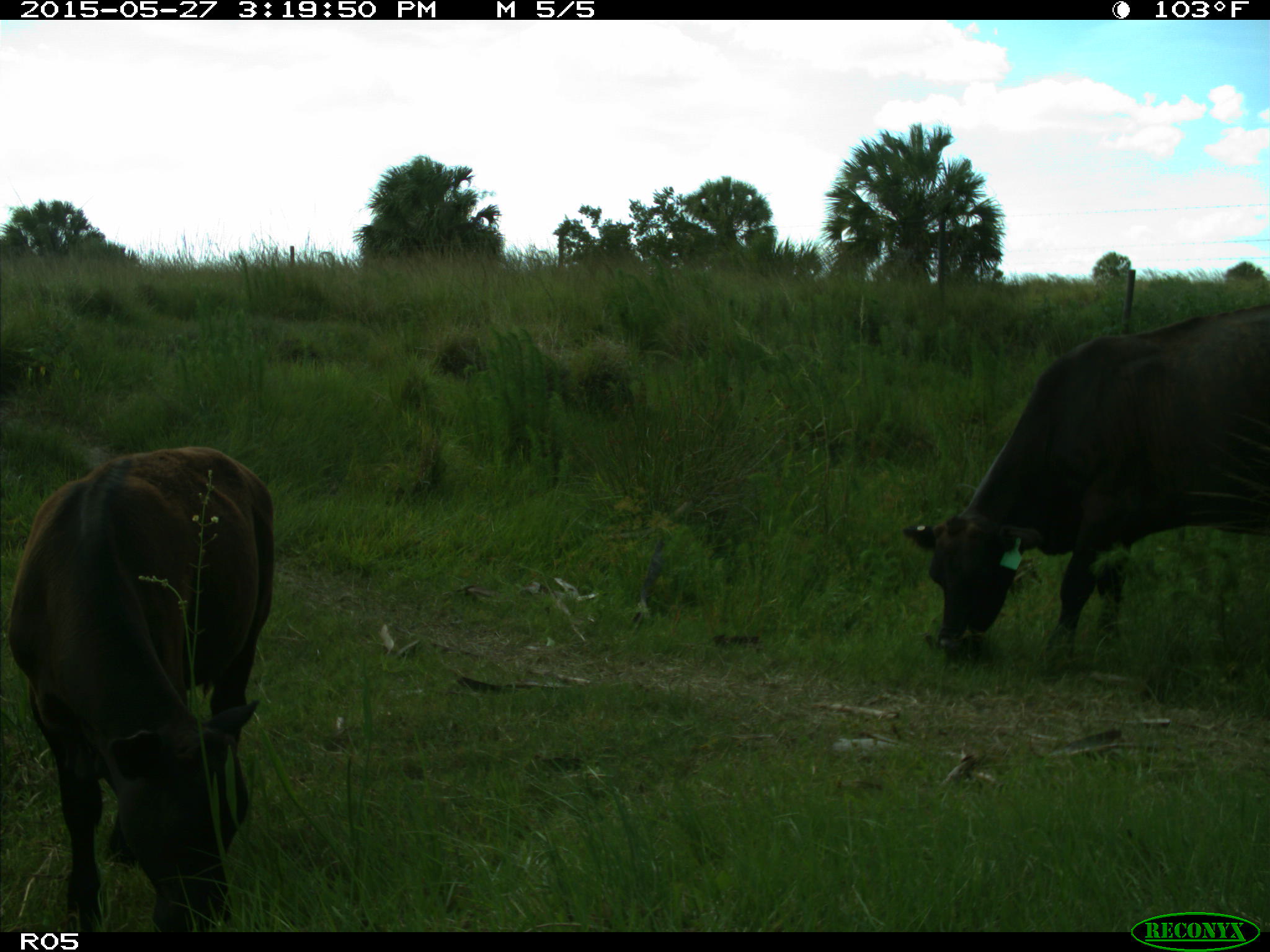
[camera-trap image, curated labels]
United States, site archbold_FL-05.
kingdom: Animalia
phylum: Chordata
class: Mammalia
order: Artiodactyla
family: Bovidae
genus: Bos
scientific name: Bos taurus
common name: domestic cow